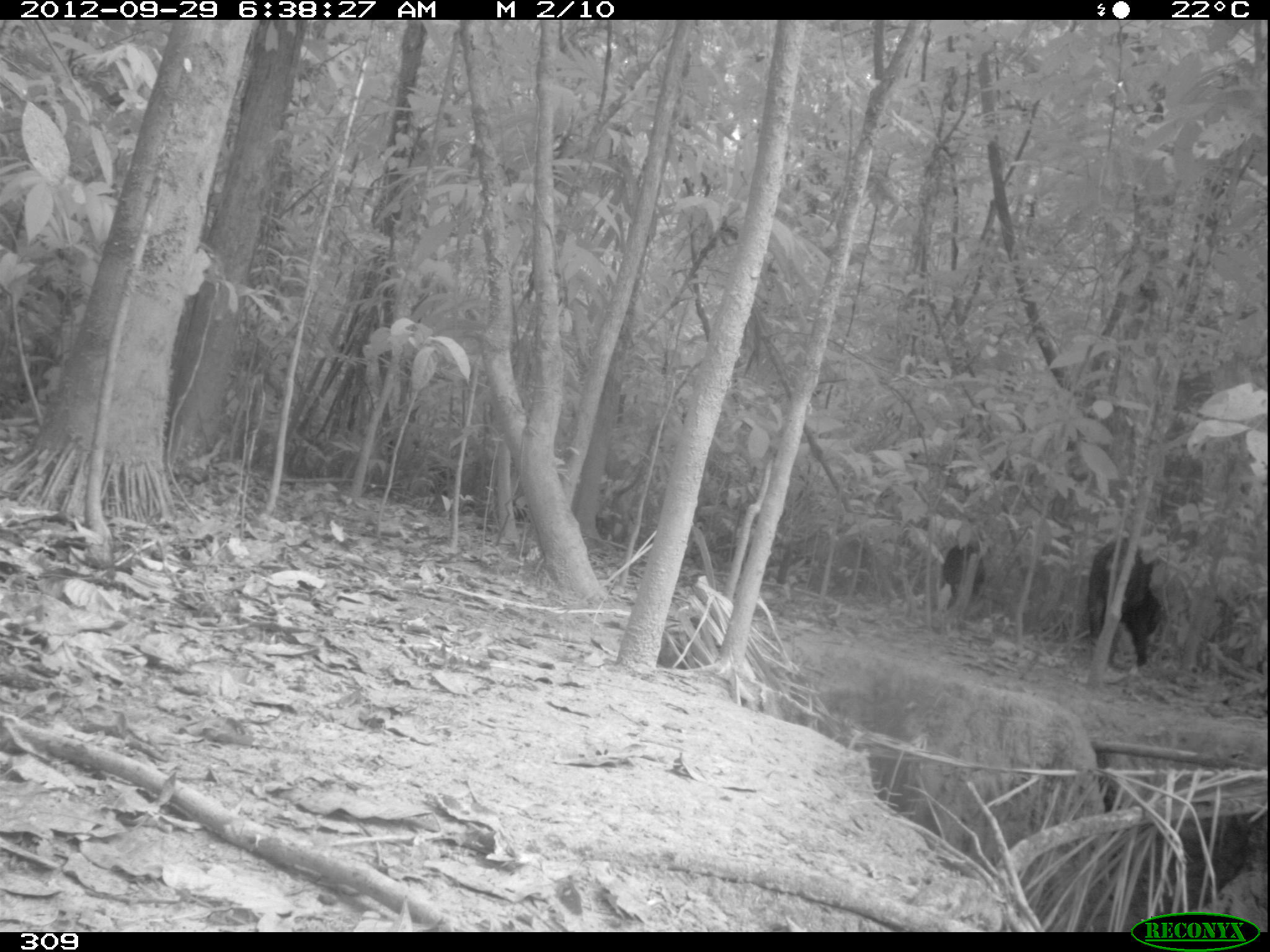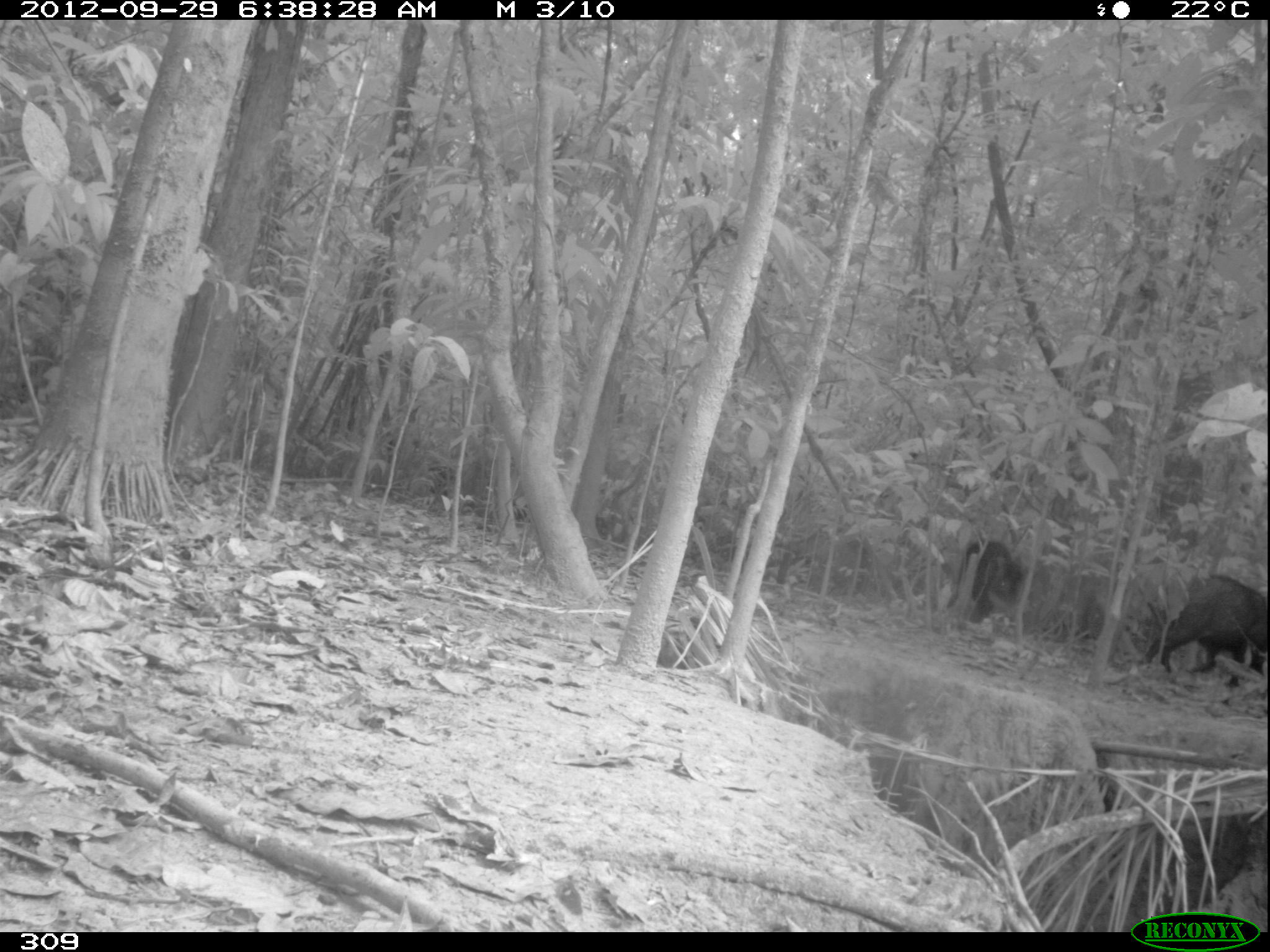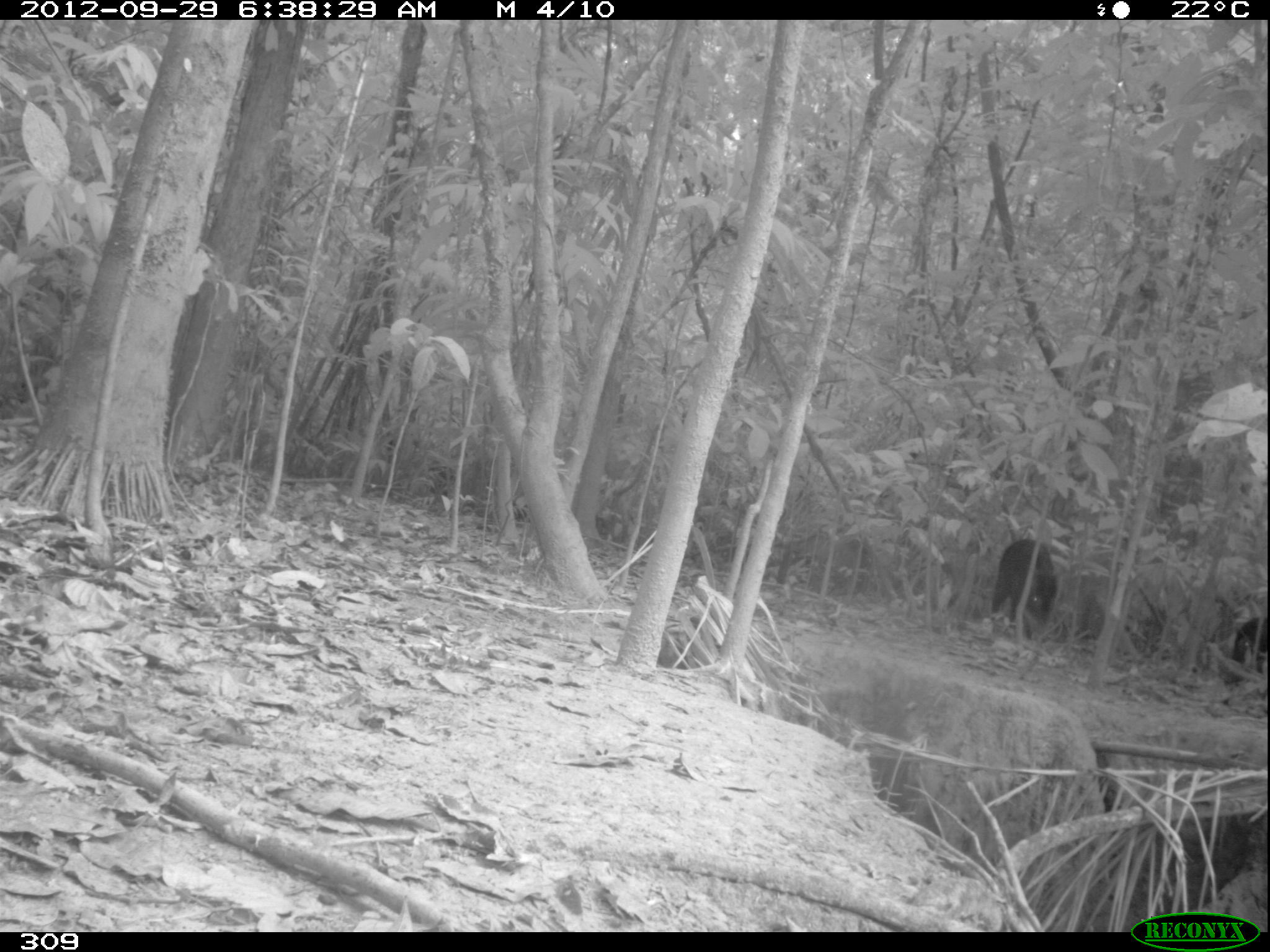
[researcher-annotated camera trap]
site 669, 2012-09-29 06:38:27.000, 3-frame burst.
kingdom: Animalia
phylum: Chordata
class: Mammalia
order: Artiodactyla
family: Tayassuidae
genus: Tayassu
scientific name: Tayassu pecari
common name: white-lipped peccary